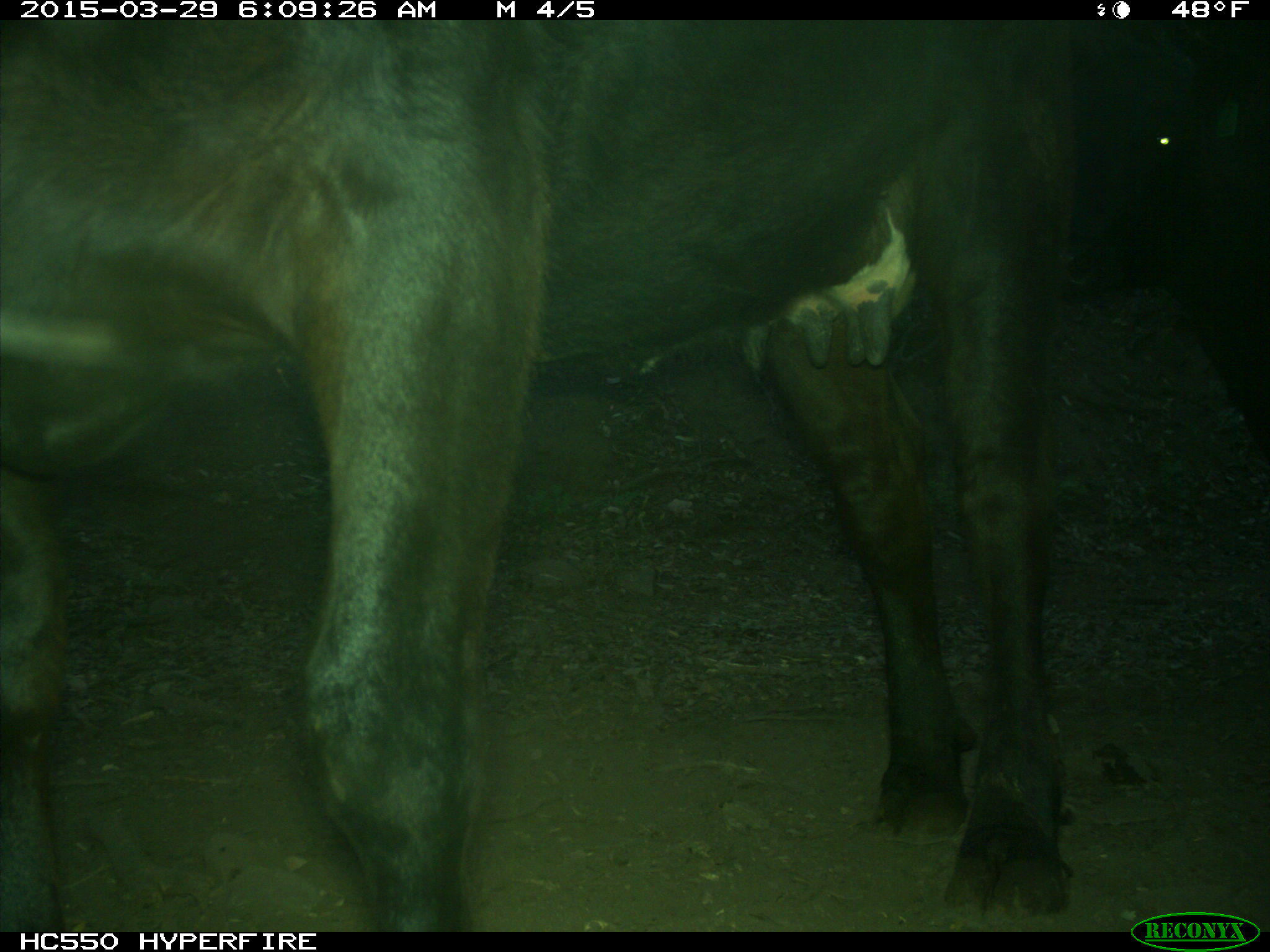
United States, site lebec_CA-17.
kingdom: Animalia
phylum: Chordata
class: Mammalia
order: Artiodactyla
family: Bovidae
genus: Bos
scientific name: Bos taurus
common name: domestic cow